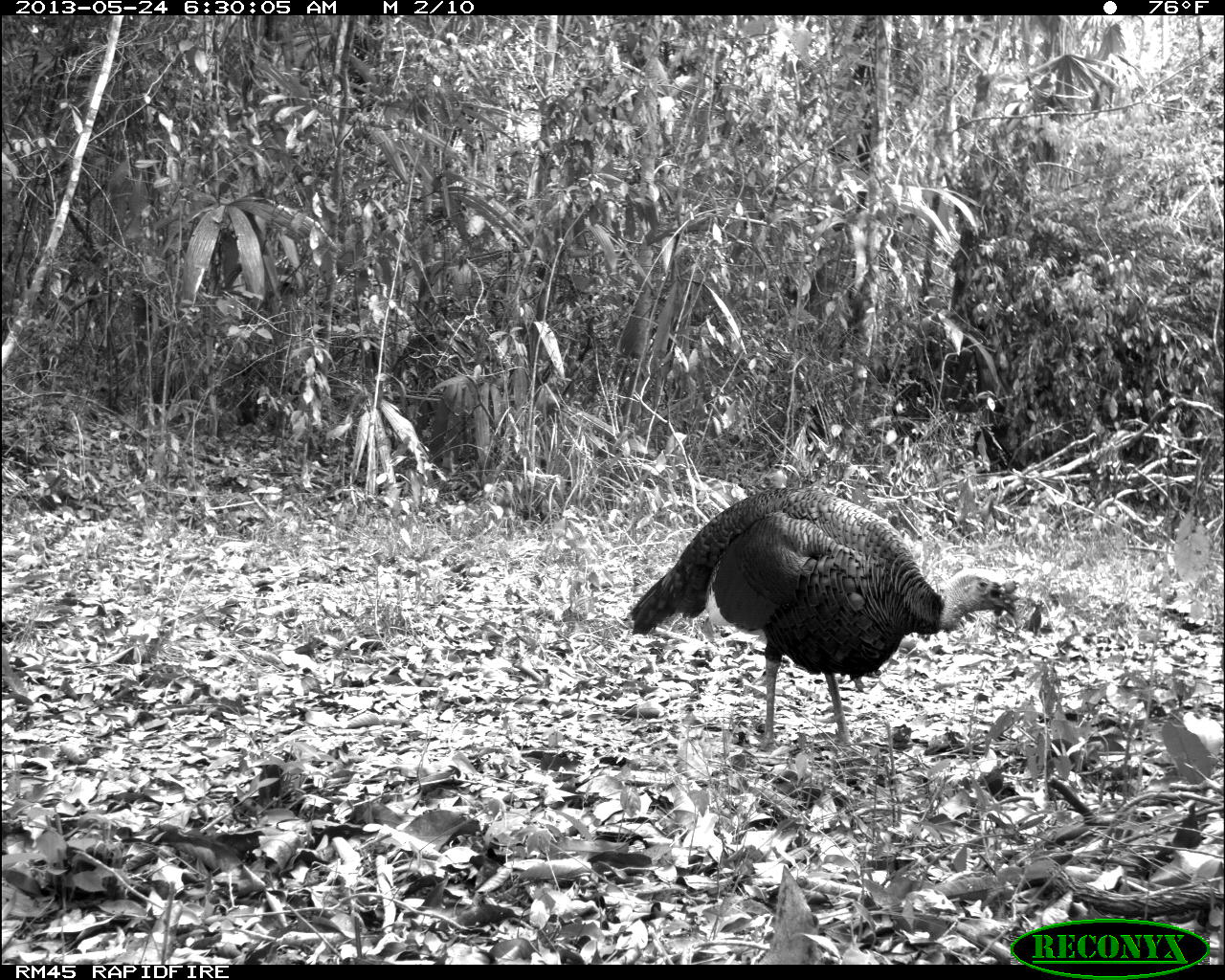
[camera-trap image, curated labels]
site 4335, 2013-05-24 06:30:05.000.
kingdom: Animalia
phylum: Chordata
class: Aves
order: Galliformes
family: Phasianidae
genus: Meleagris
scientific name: Meleagris ocellata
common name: ocellated turkey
Meleagris ocellata (ocellated turkey), count 1, sex male.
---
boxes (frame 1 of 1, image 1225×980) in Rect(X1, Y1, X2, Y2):
meleagris ocellata: Rect(629, 487, 1019, 748)